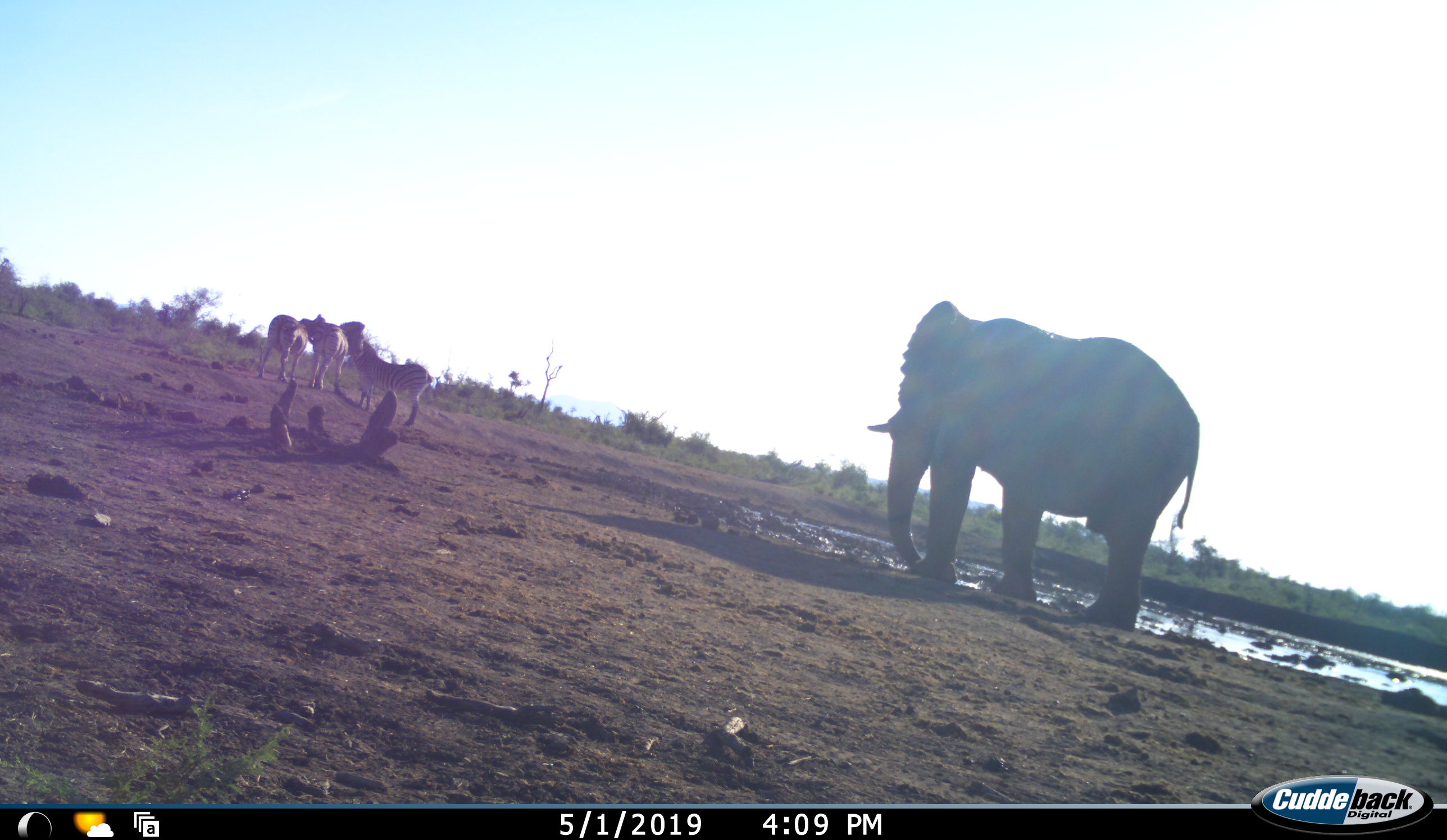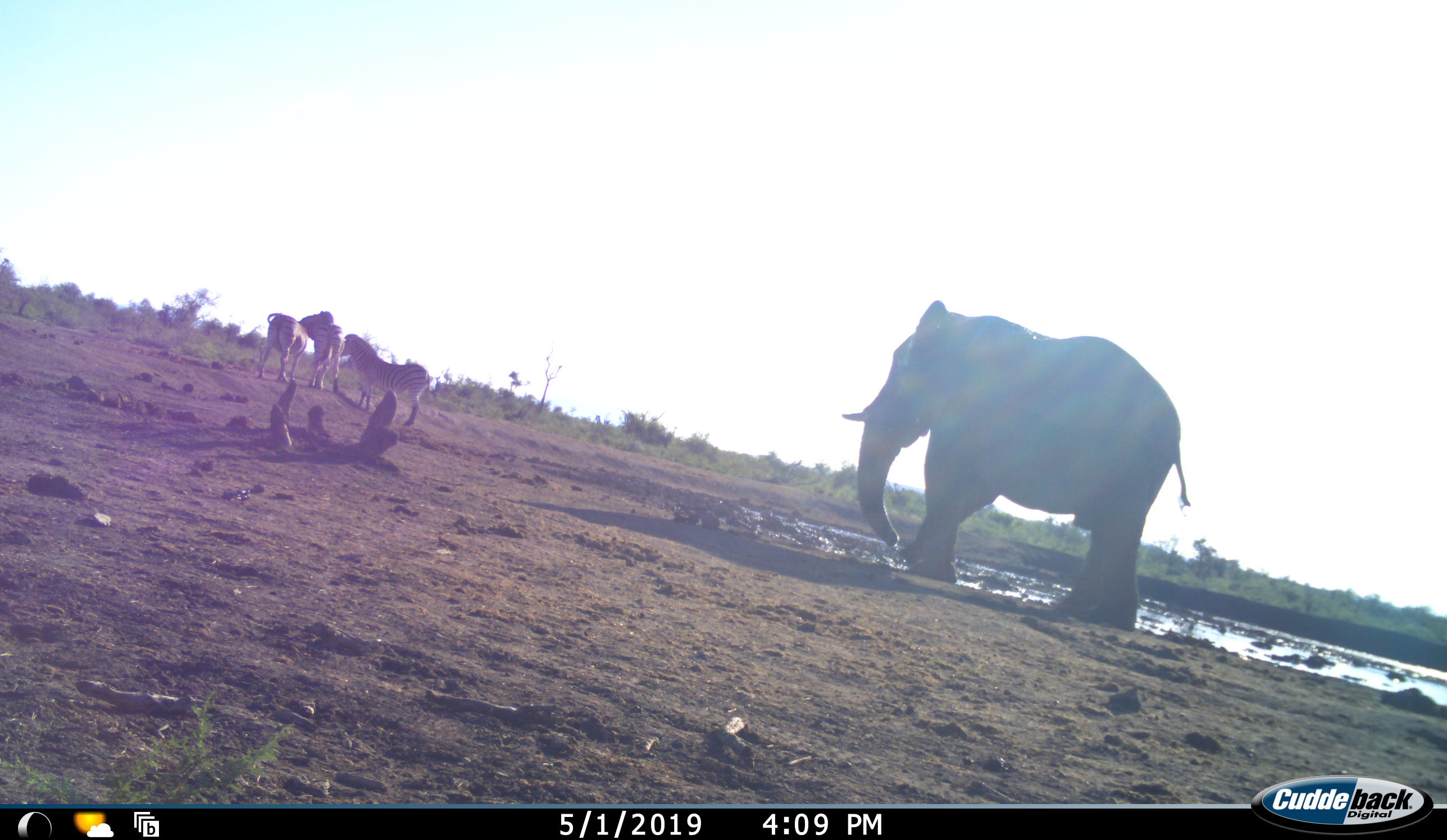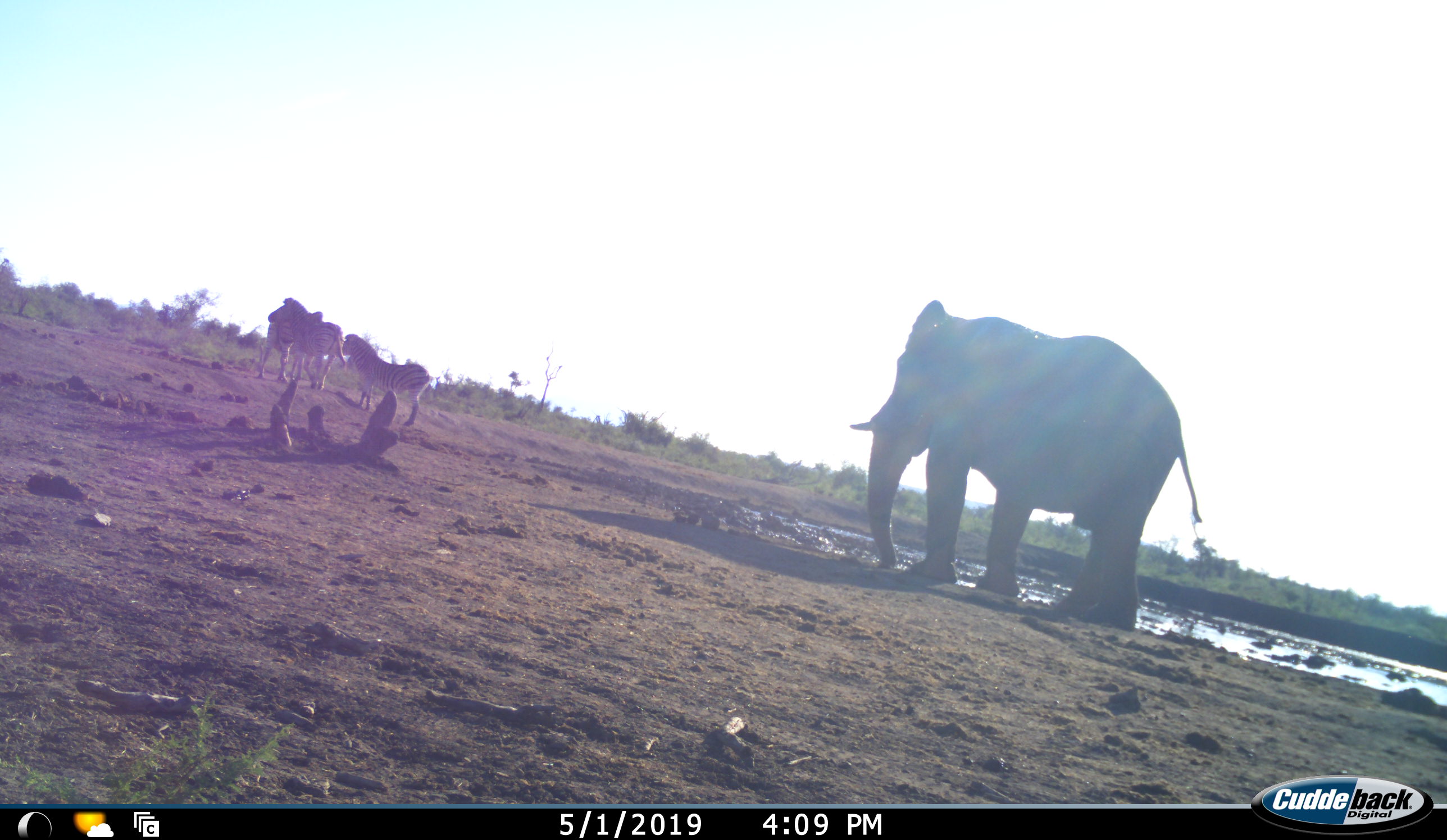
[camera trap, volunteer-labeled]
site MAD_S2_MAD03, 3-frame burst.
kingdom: Animalia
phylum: Chordata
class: Mammalia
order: Proboscidea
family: Elephantidae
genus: Loxodonta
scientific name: Loxodonta africana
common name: african bush elephant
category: elephant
Elephant (african bush elephant) (Loxodonta africana), count 1. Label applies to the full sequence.